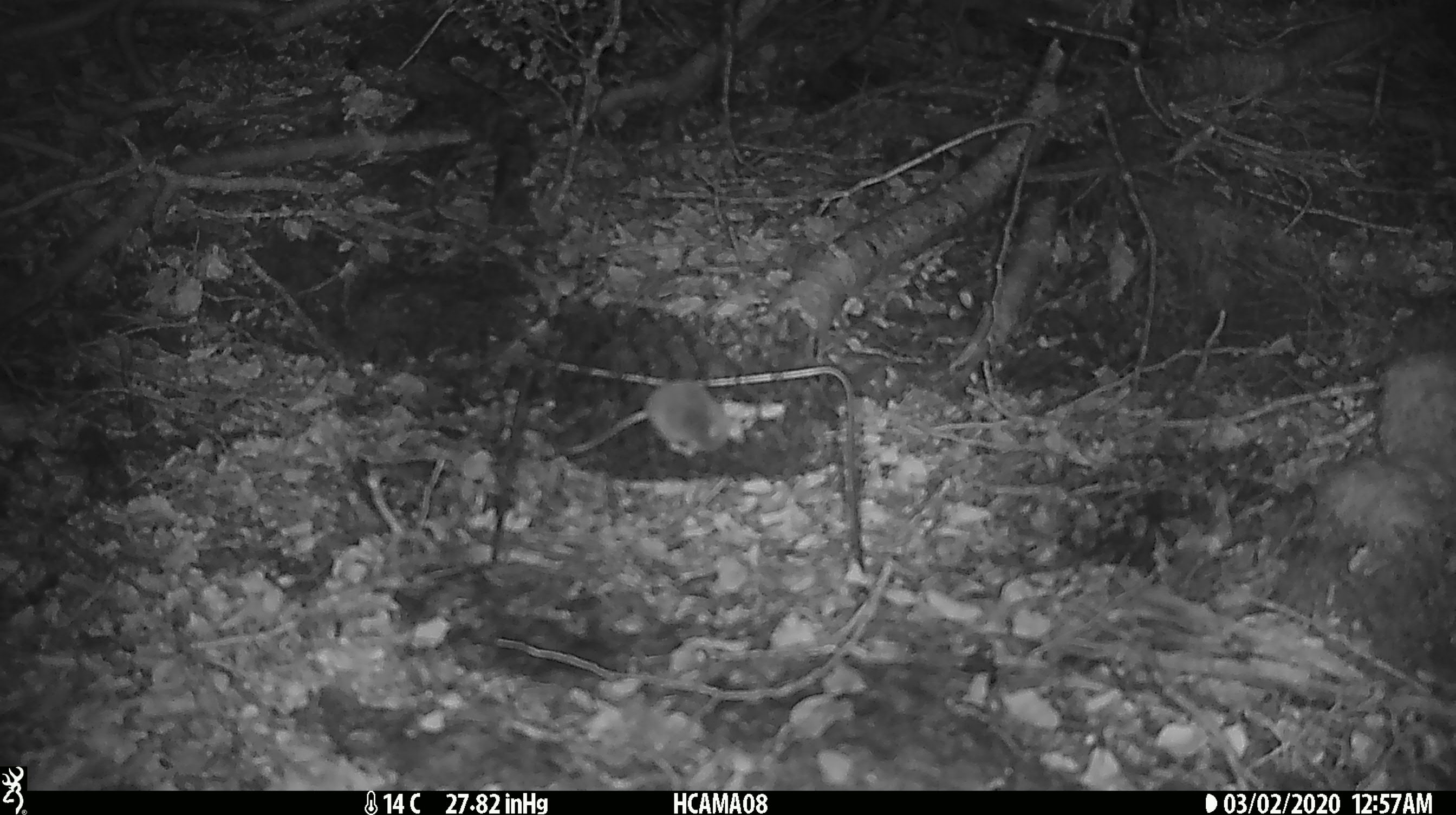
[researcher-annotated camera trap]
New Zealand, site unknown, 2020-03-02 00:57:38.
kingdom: Animalia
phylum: Chordata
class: Mammalia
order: Rodentia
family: Muridae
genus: Mus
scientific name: Mus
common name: mouse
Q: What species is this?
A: Mouse (Mus).